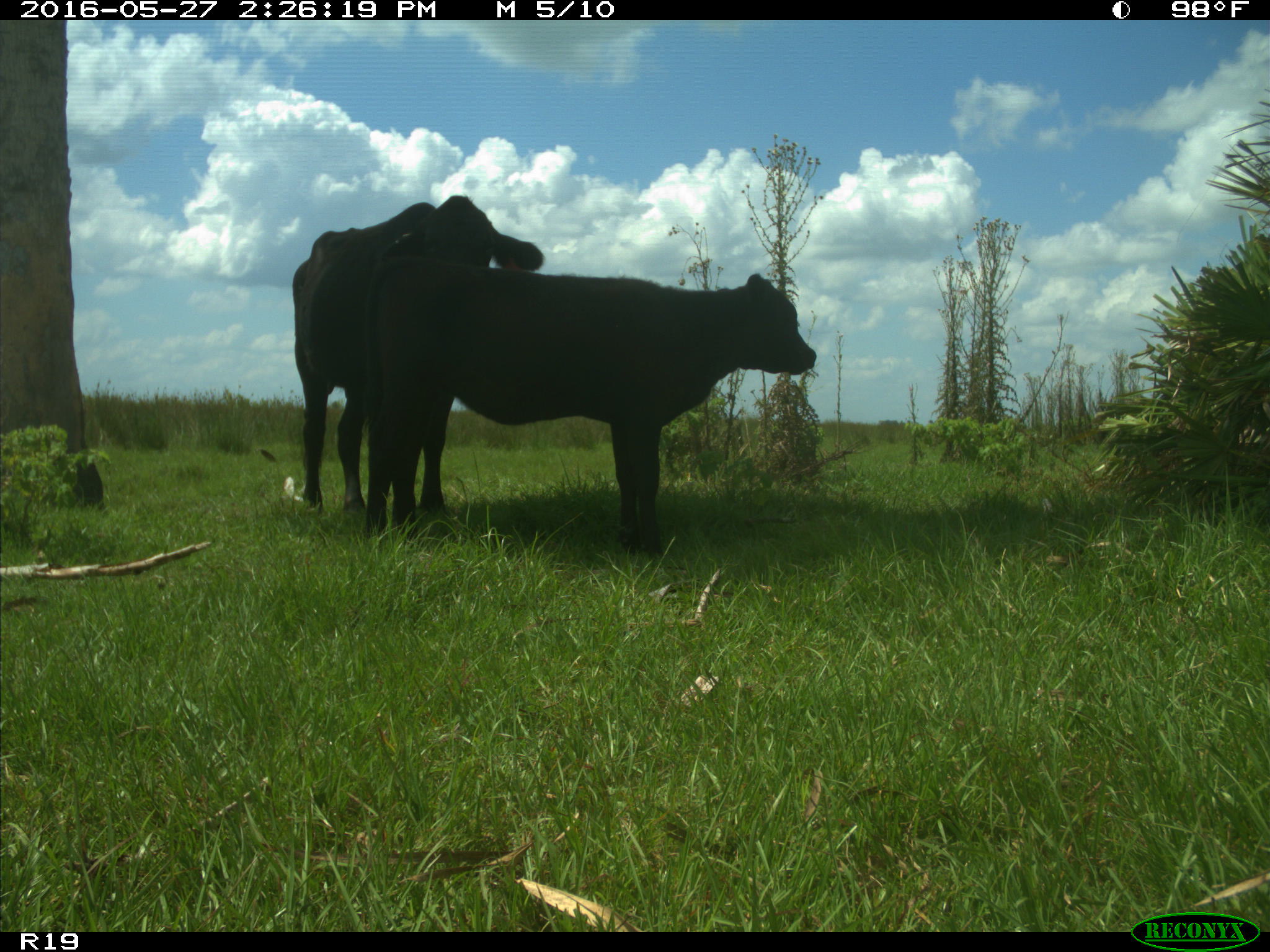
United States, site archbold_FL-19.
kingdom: Animalia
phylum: Chordata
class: Mammalia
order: Artiodactyla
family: Bovidae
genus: Bos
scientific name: Bos taurus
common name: domestic cow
Bos taurus (domestic cow).